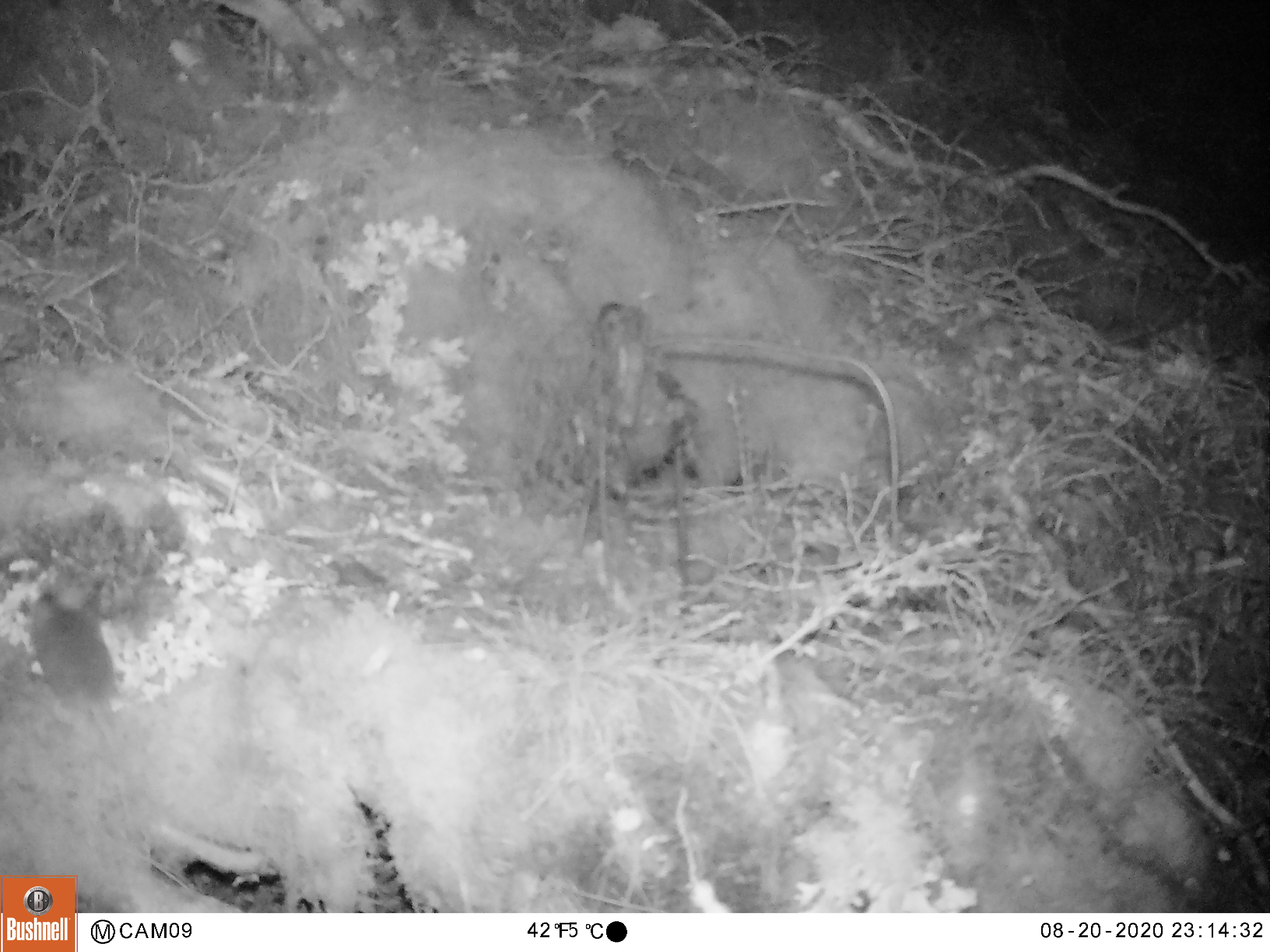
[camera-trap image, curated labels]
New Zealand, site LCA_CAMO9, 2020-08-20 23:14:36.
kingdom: Animalia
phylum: Chordata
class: Mammalia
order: Rodentia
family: Muridae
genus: Mus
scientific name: Mus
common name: mouse